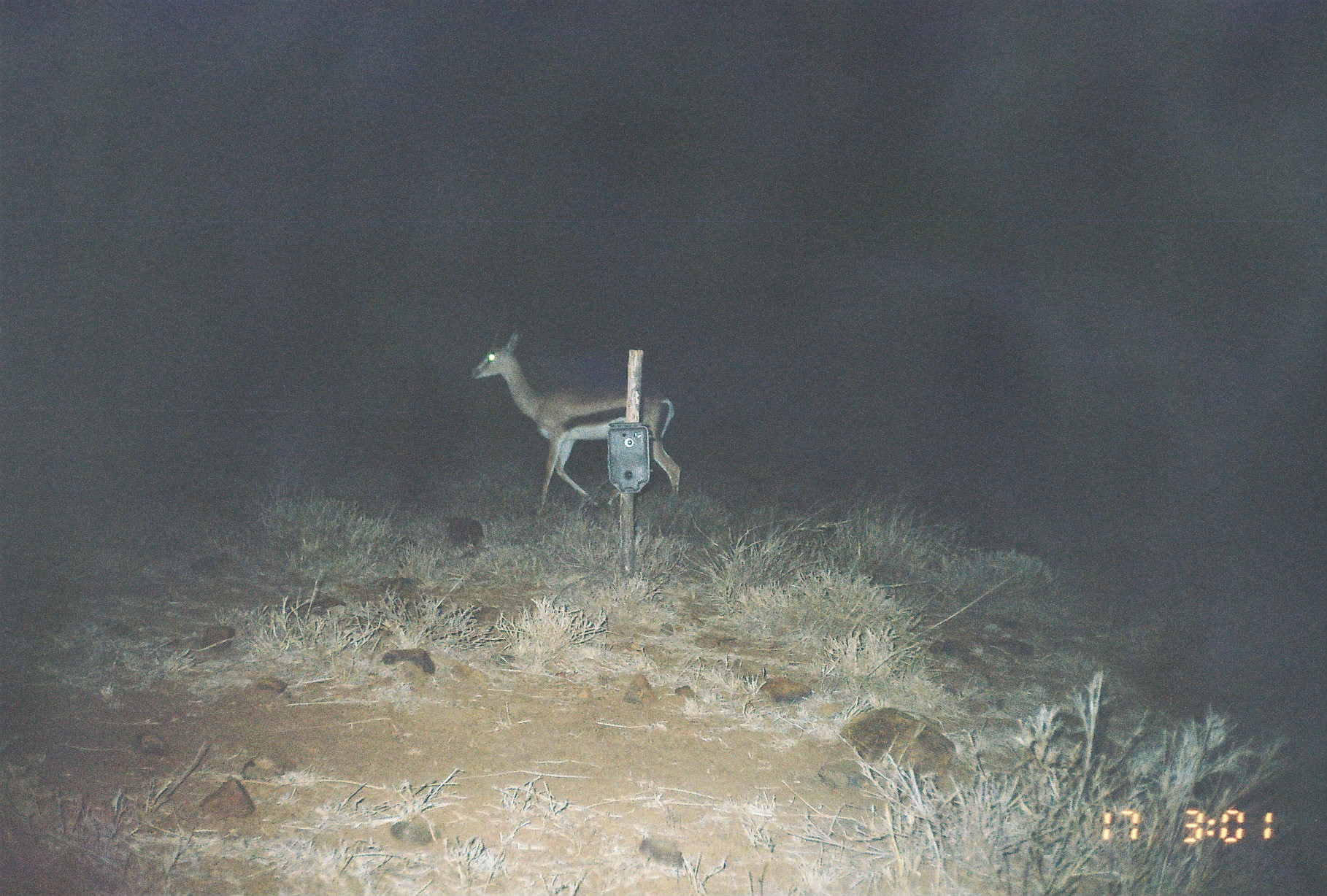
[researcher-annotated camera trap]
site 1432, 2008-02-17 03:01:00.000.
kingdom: Animalia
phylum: Chordata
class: Mammalia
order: Artiodactyla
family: Bovidae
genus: Nanger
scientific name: Nanger granti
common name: grant's gazelle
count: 1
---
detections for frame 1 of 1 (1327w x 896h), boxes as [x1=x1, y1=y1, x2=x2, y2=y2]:
nanger granti: [x1=470, y1=325, x2=680, y2=518]